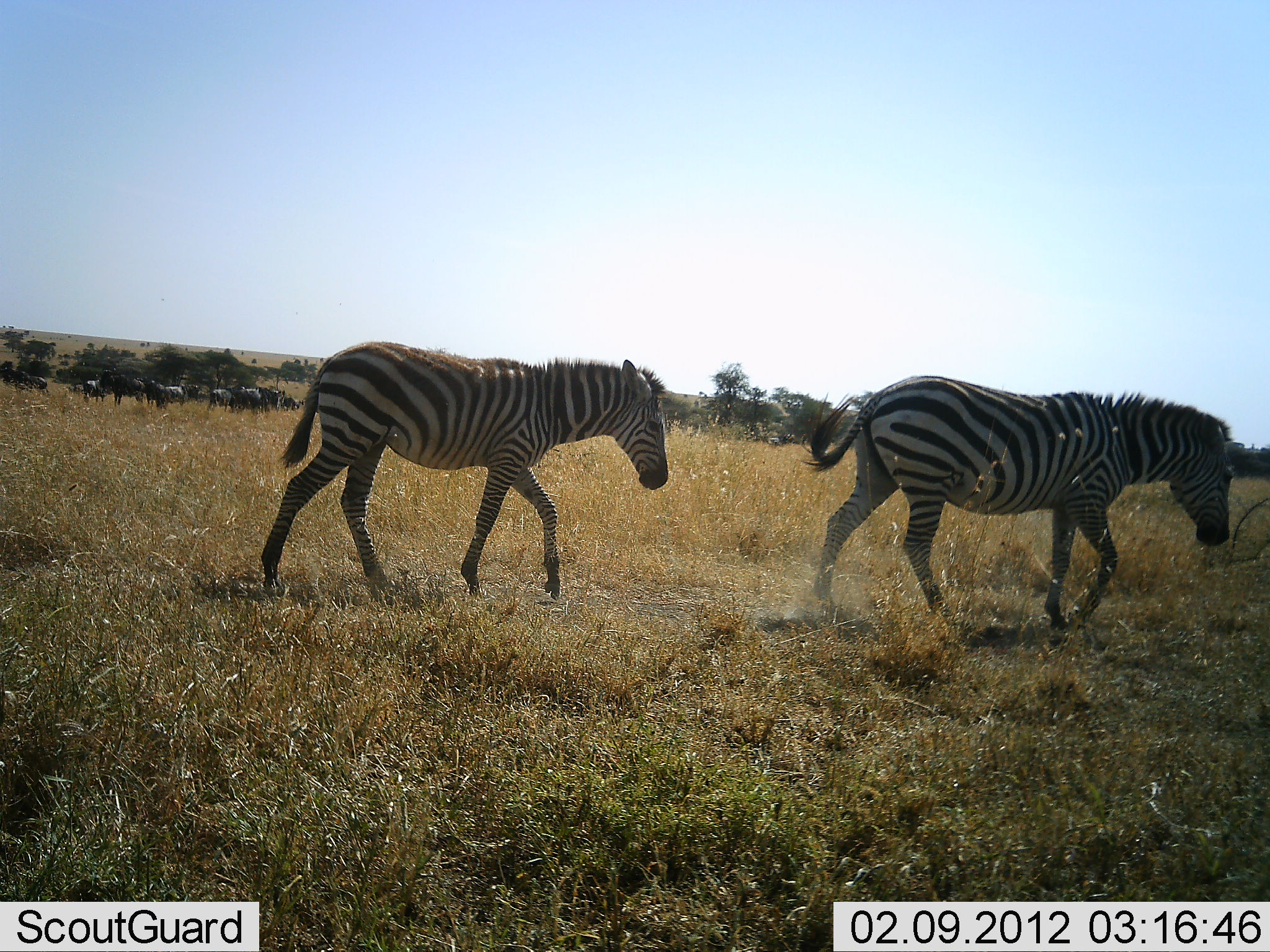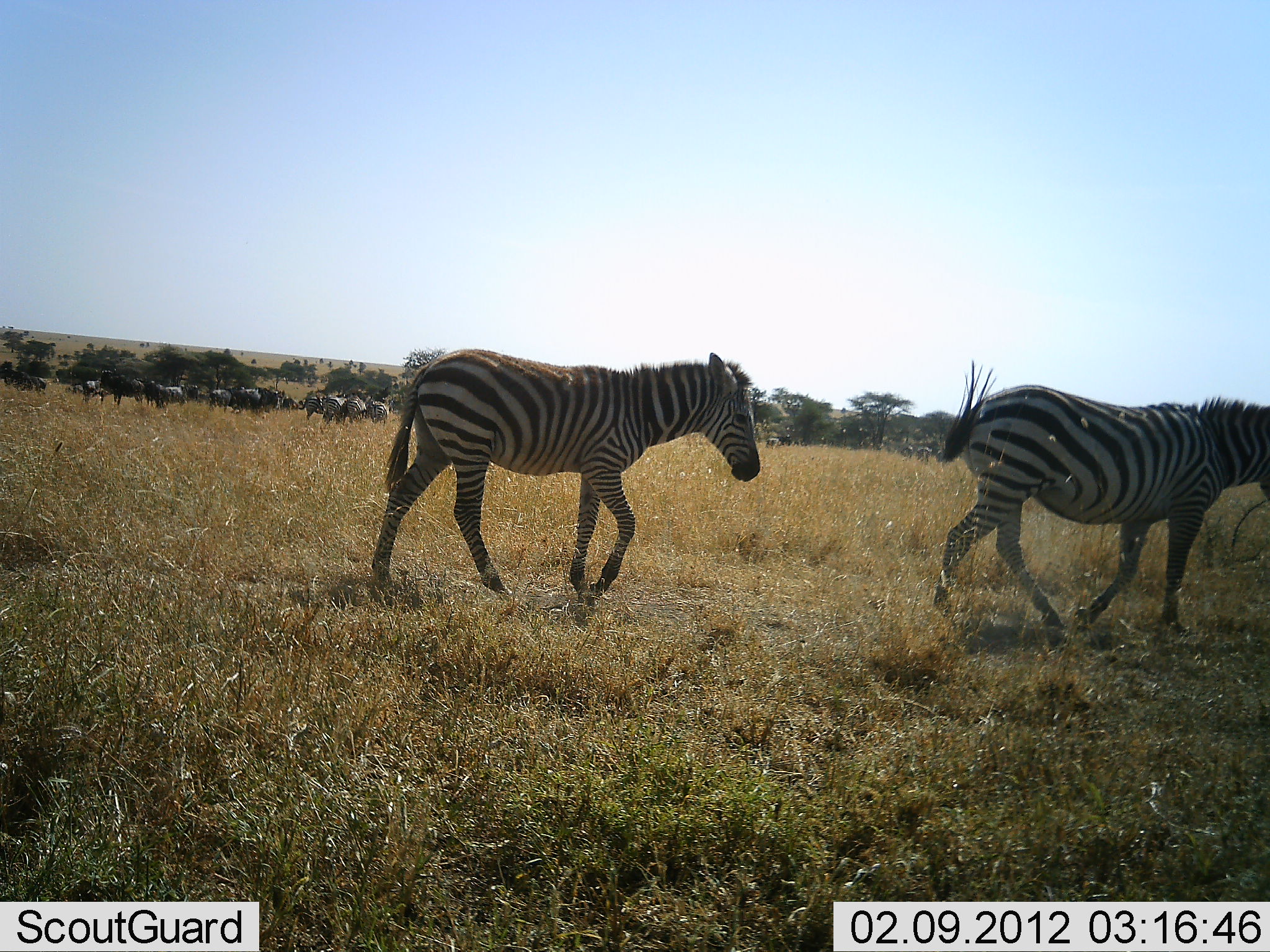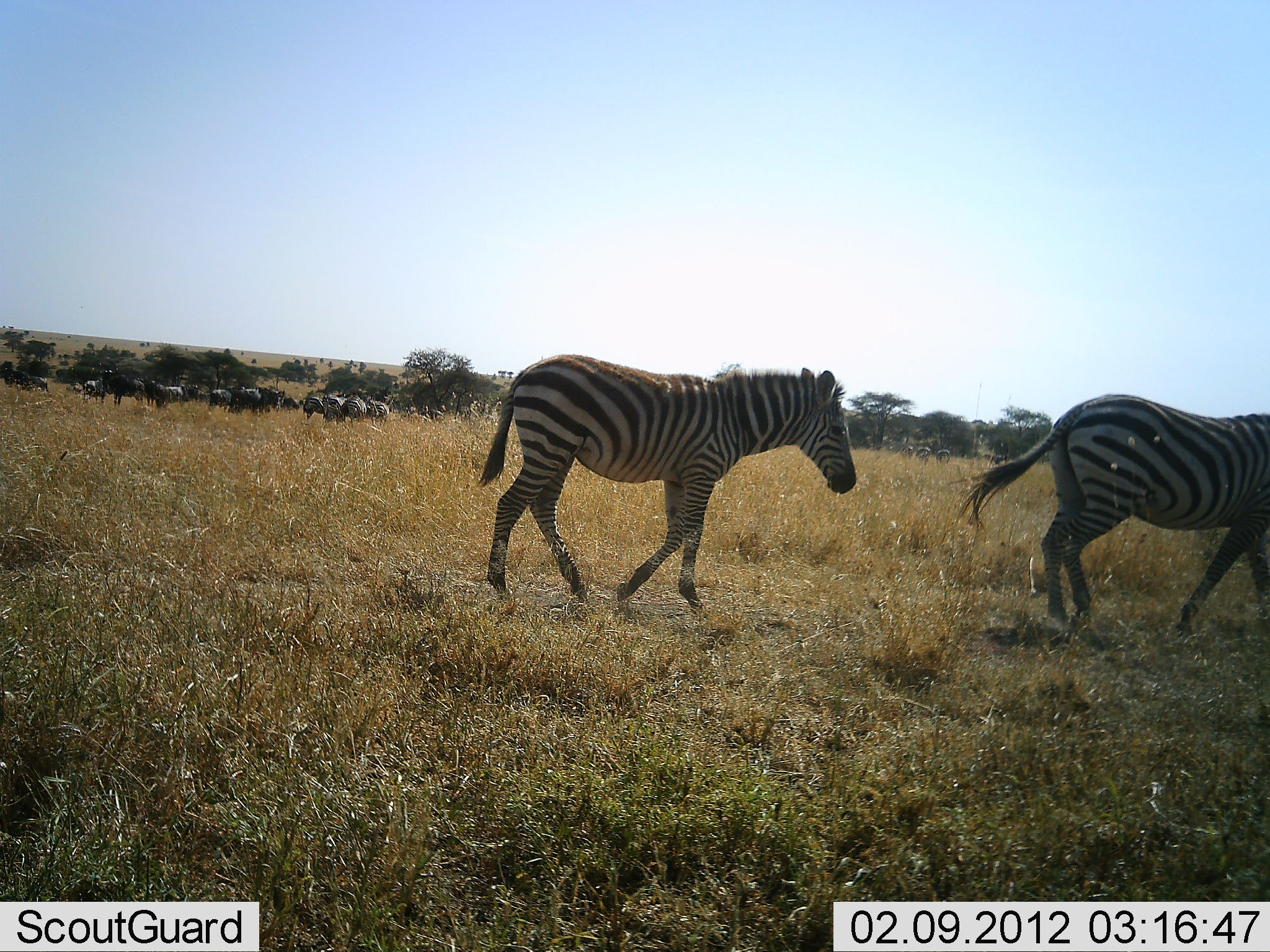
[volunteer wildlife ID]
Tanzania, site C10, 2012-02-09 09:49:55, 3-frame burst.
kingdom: Animalia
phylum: Chordata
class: Mammalia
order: Perissodactyla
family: Equidae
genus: Equus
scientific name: Equus quagga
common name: plains zebra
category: zebra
Zebra (plains zebra) (Equus quagga), count 2. Behavior (volunteer vote fractions): standing 18%, resting 3%, moving 100%, interacting 0%. Young present (vote fraction): 6%. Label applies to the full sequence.